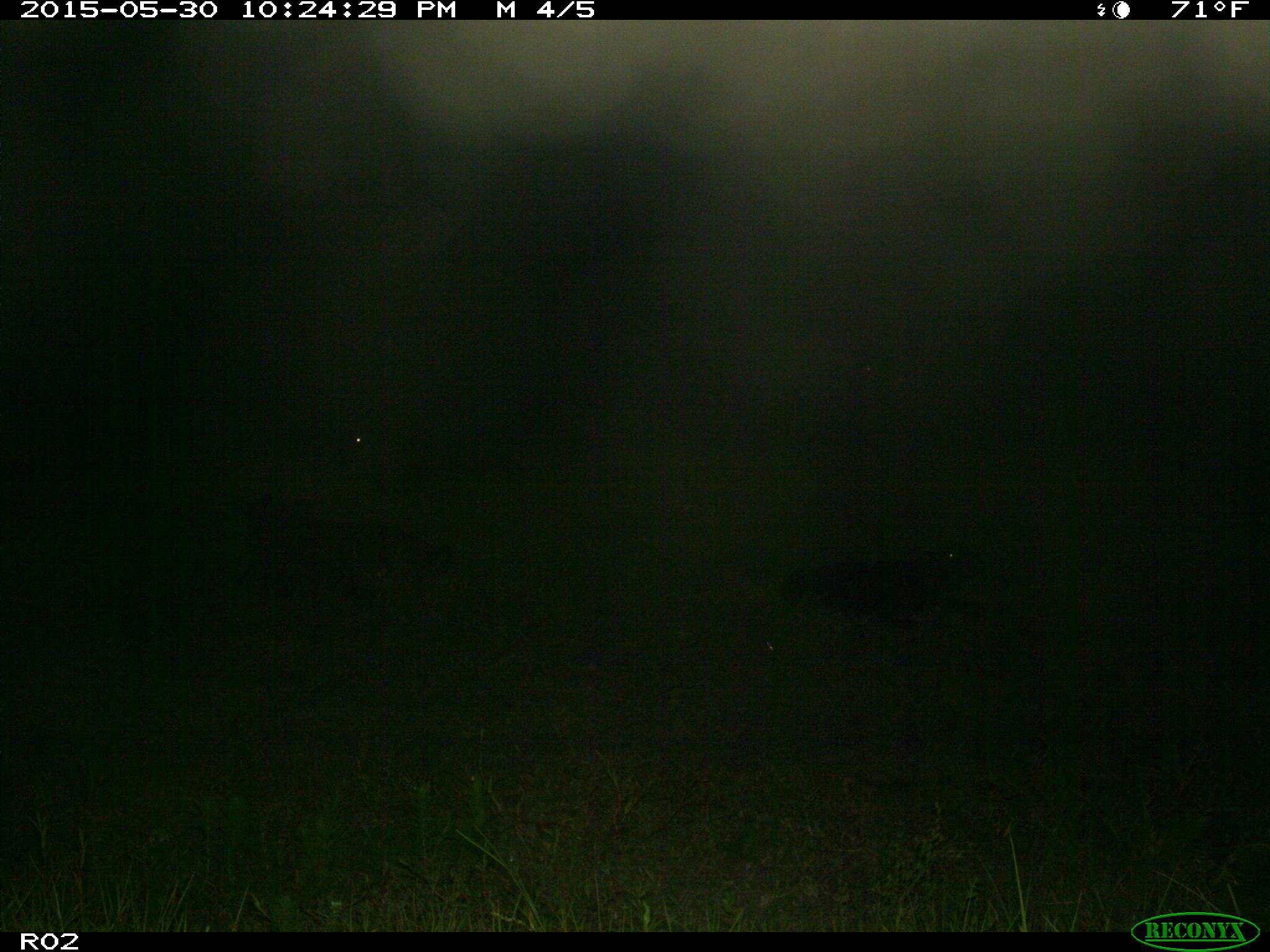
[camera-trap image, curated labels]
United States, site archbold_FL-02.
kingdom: Animalia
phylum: Chordata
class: Mammalia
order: Artiodactyla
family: Bovidae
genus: Bos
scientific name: Bos taurus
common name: domestic cow